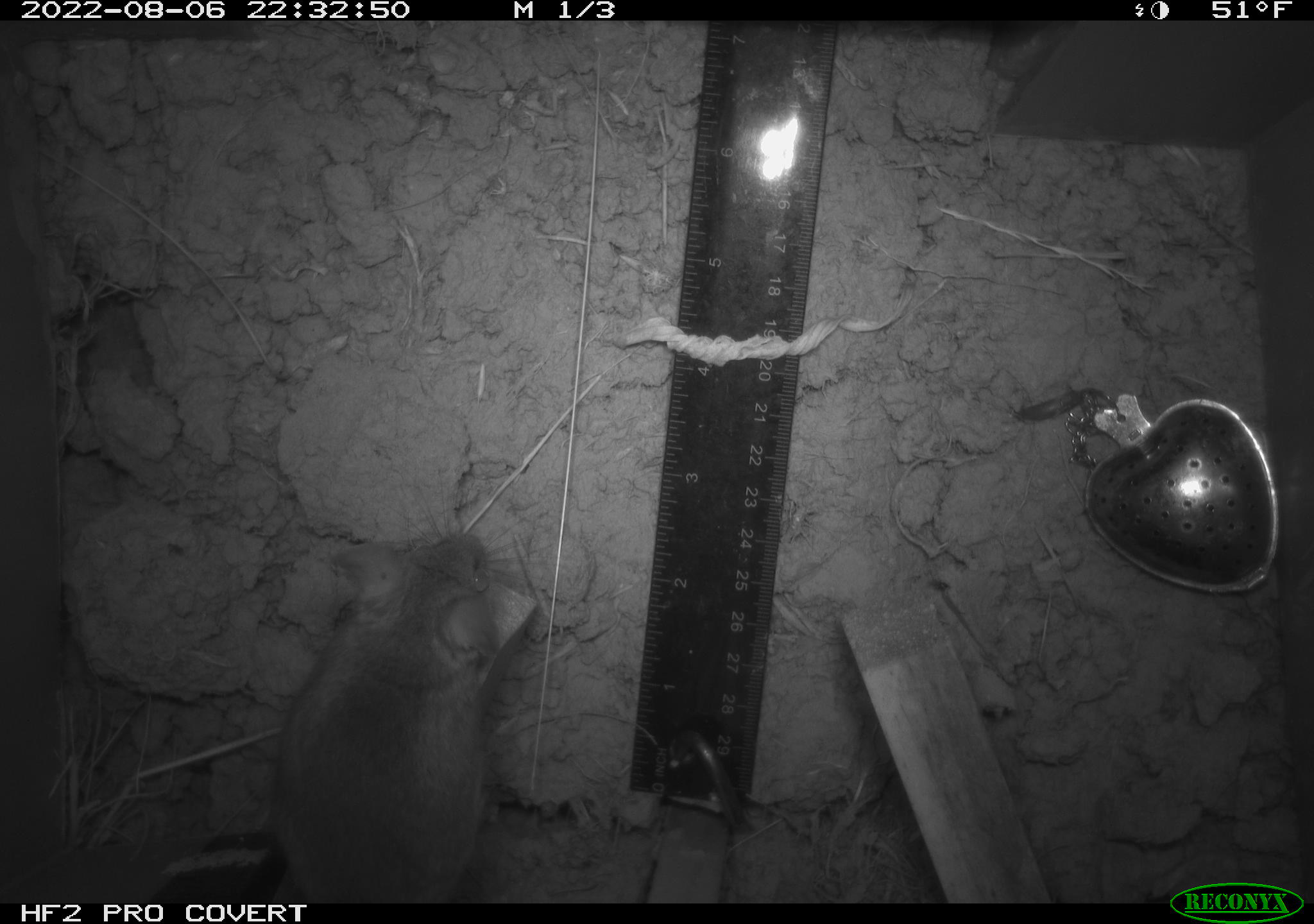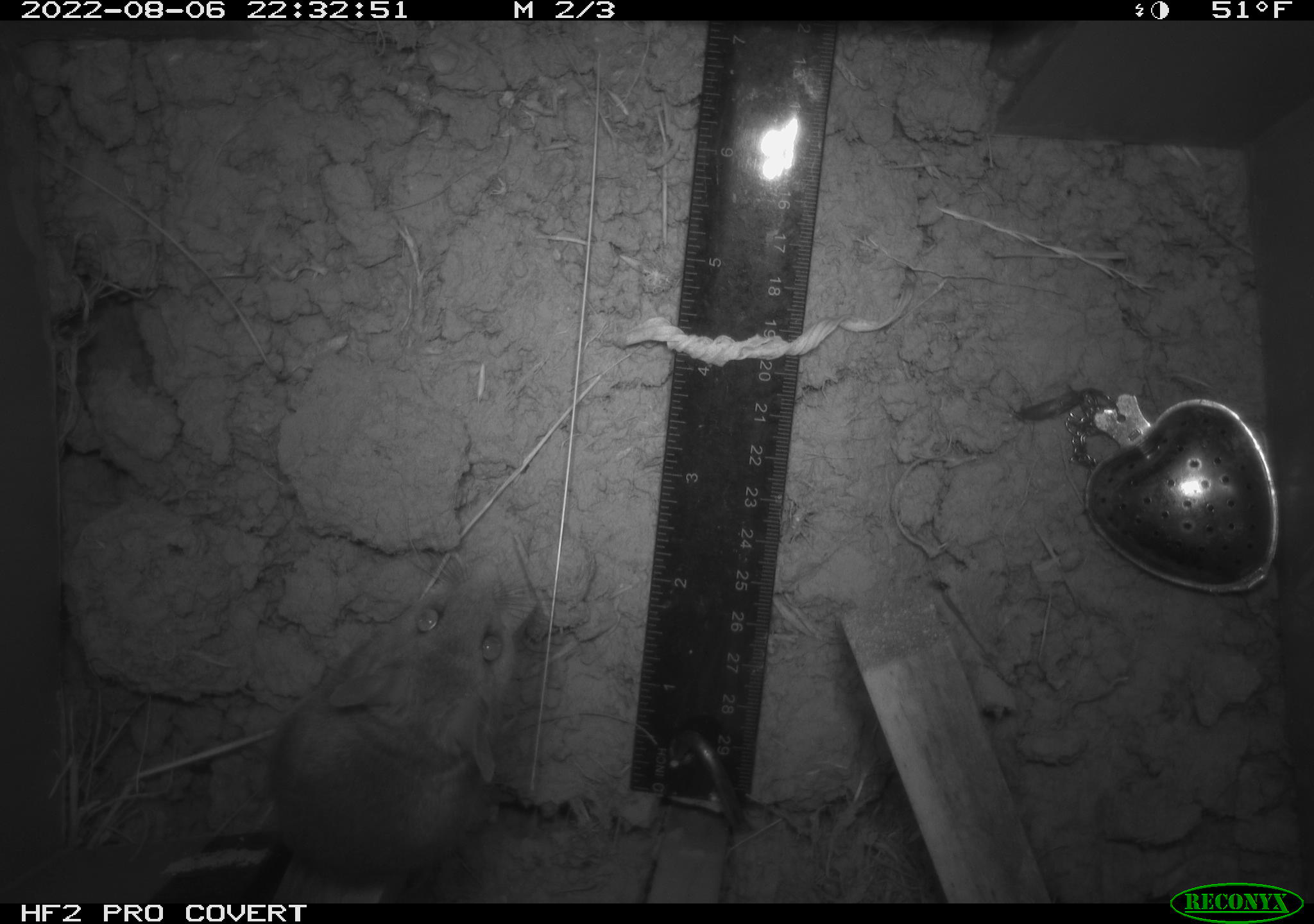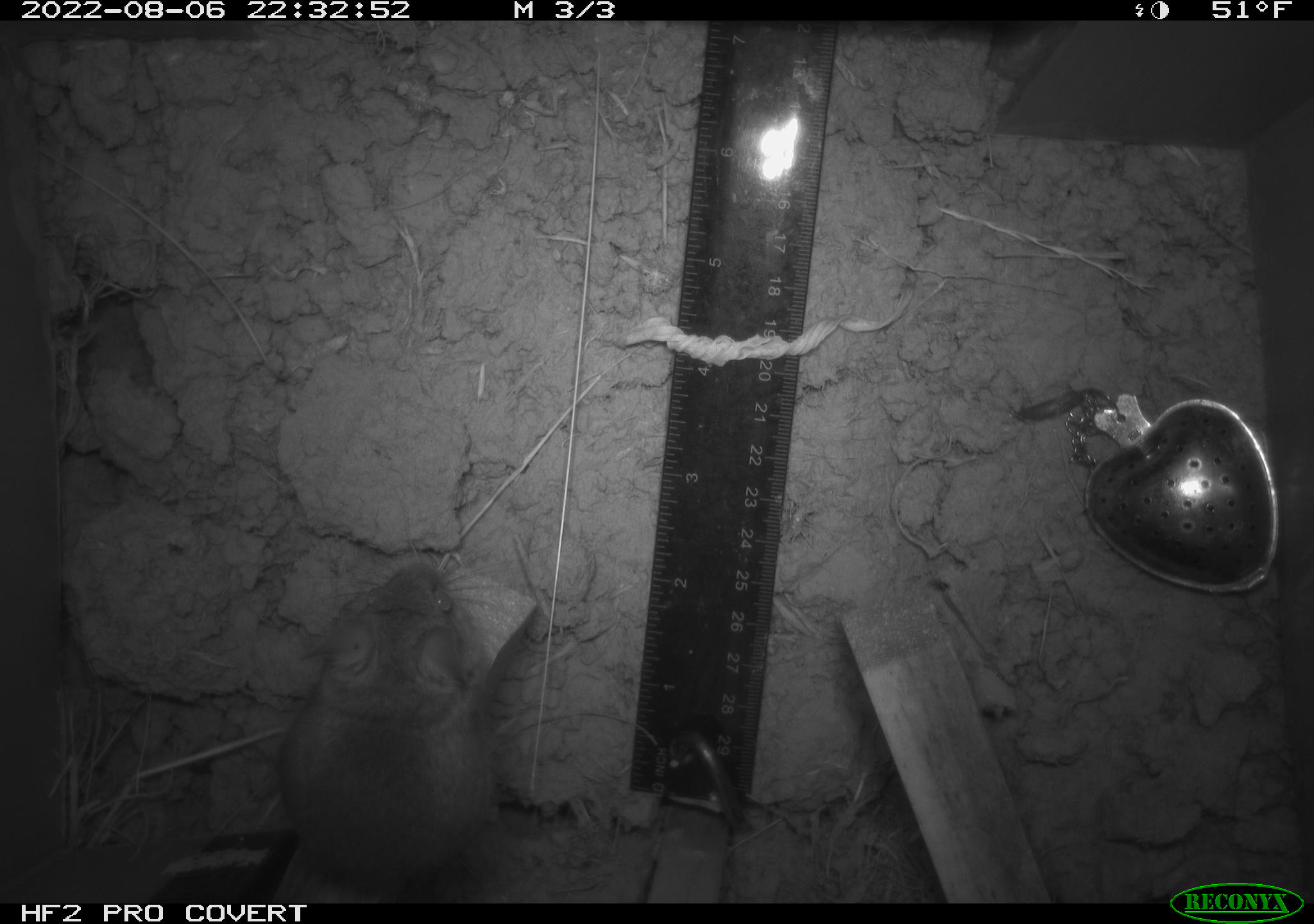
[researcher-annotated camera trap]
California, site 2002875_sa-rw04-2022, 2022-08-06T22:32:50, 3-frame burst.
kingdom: Animalia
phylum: Chordata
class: Mammalia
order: Rodentia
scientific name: Rodentia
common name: mouse species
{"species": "mouse species (Rodentia)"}